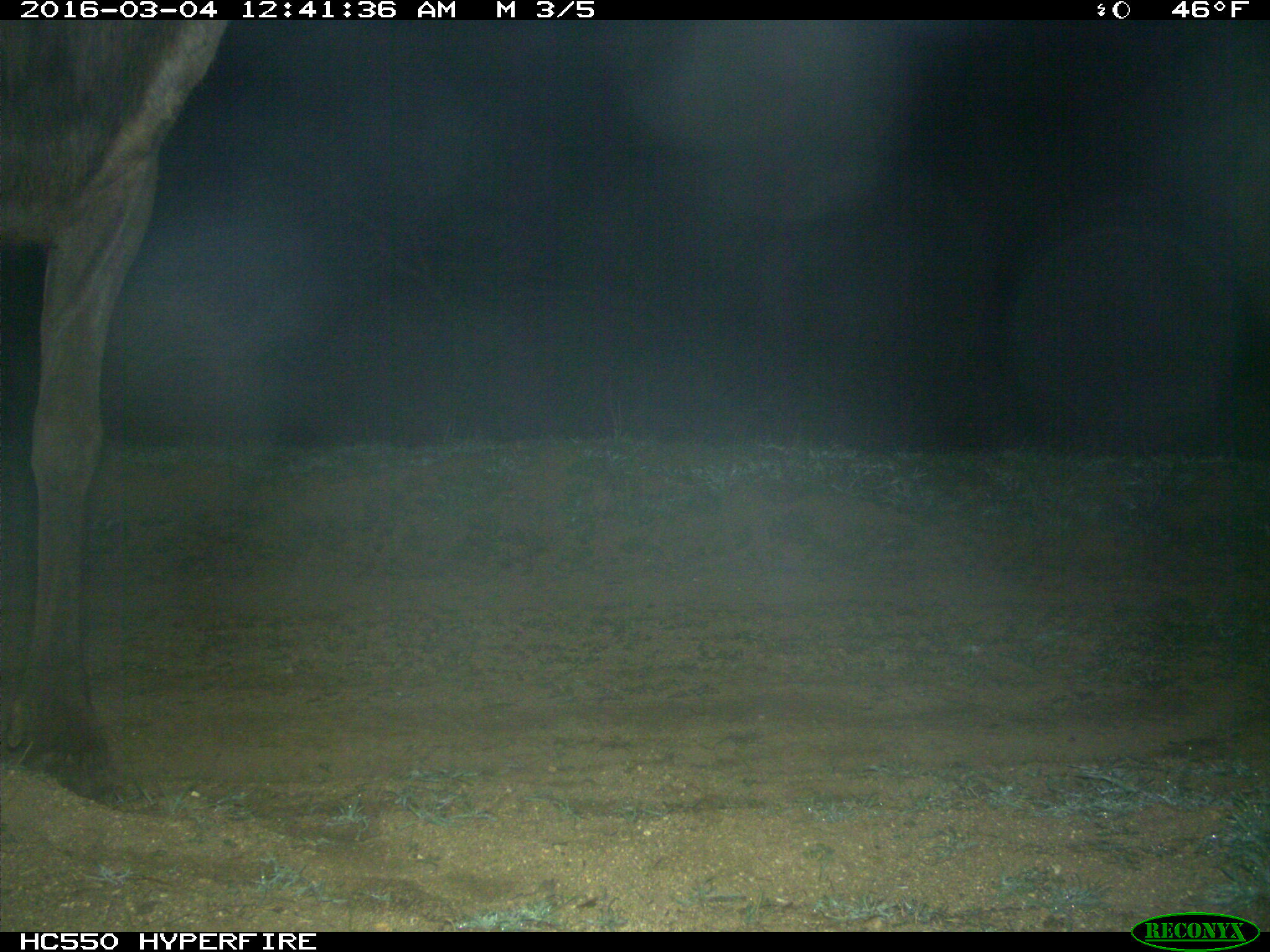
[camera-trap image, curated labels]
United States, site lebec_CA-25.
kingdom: Animalia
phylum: Chordata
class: Mammalia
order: Artiodactyla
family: Cervidae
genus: Cervus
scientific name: Cervus canadensis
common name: elk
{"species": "Cervus canadensis (elk)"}